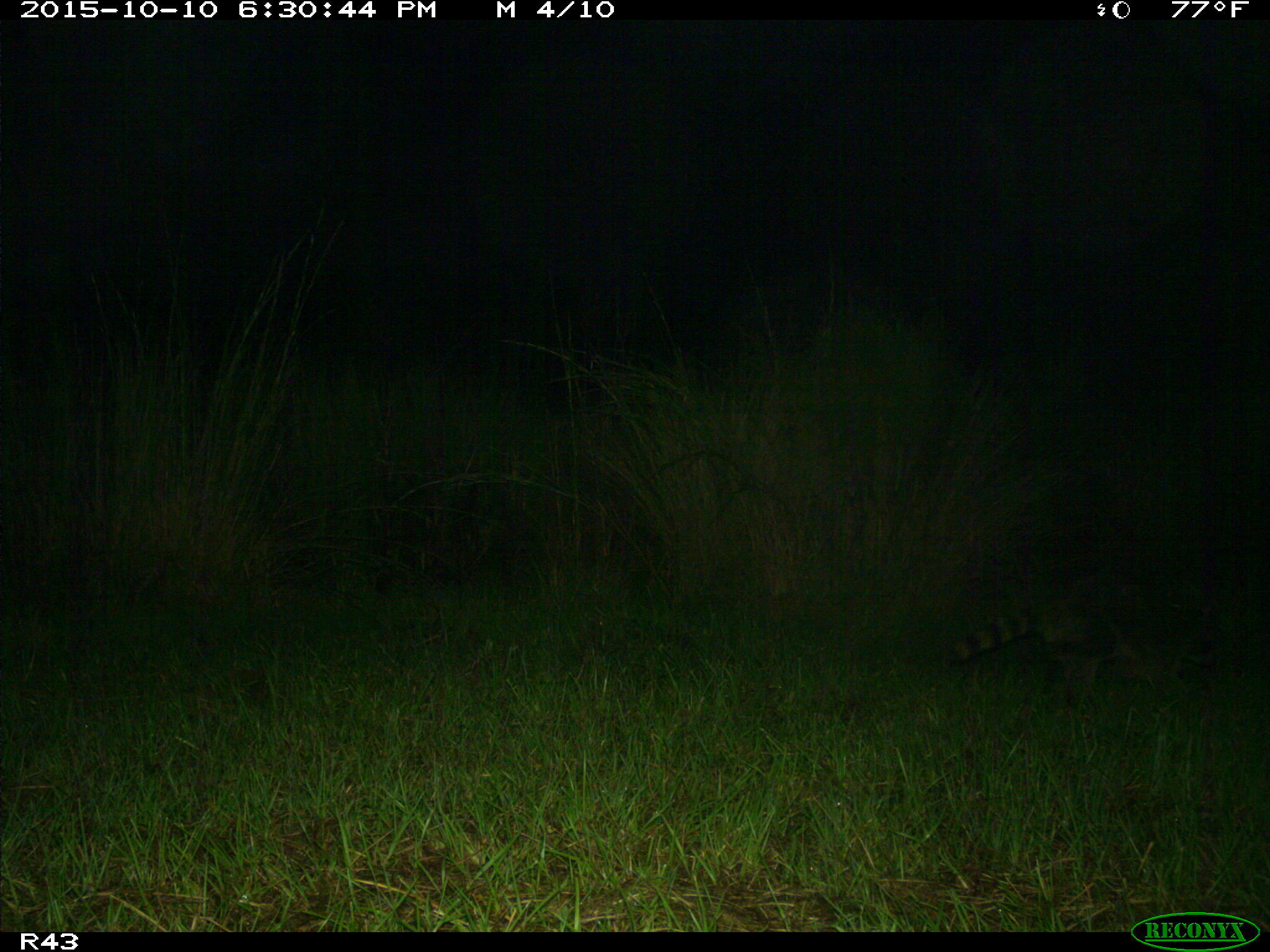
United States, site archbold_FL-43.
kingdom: Animalia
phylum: Chordata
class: Mammalia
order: Carnivora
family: Procyonidae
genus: Procyon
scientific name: Procyon lotor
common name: common raccoon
Procyon lotor (common raccoon).